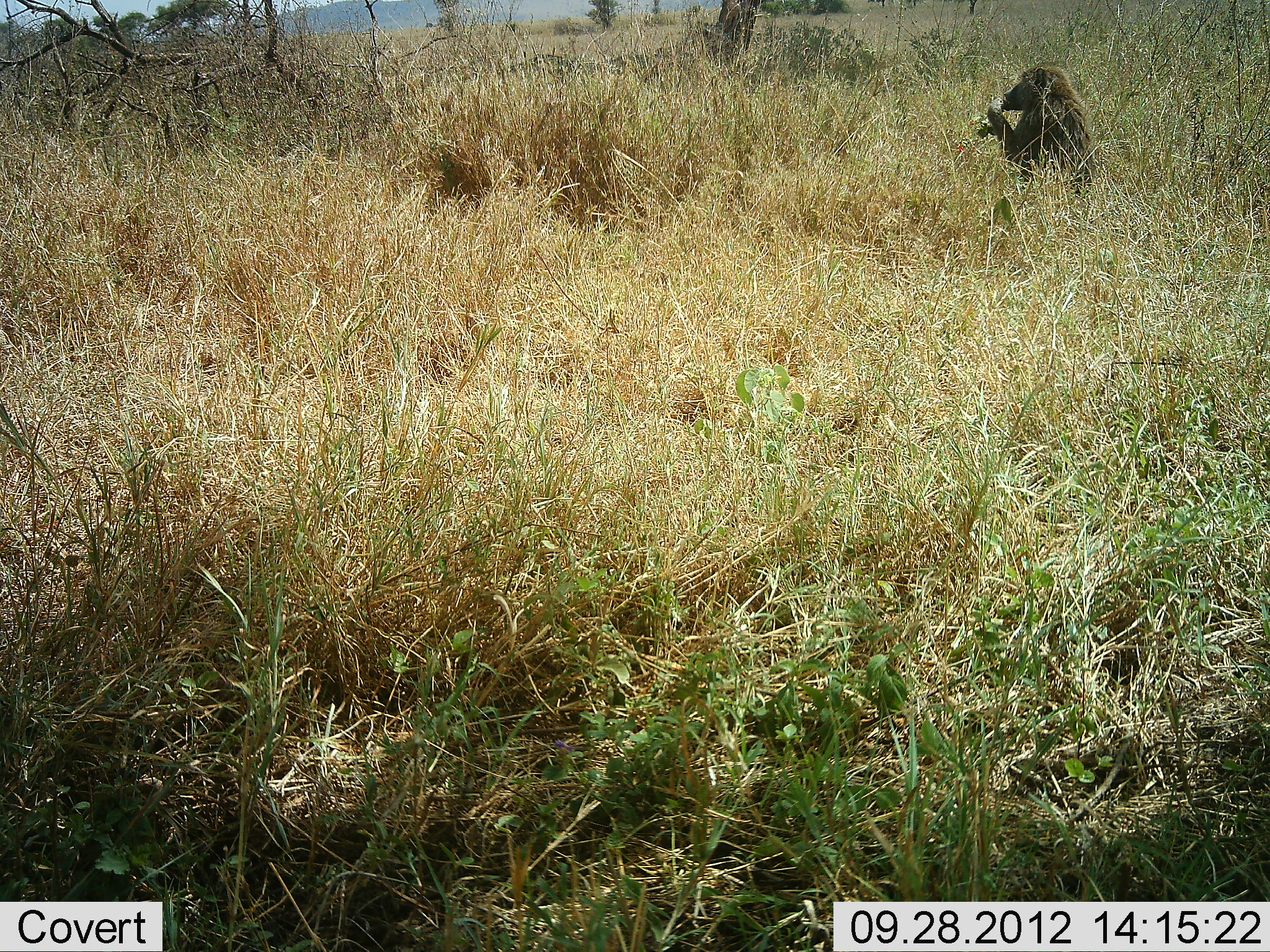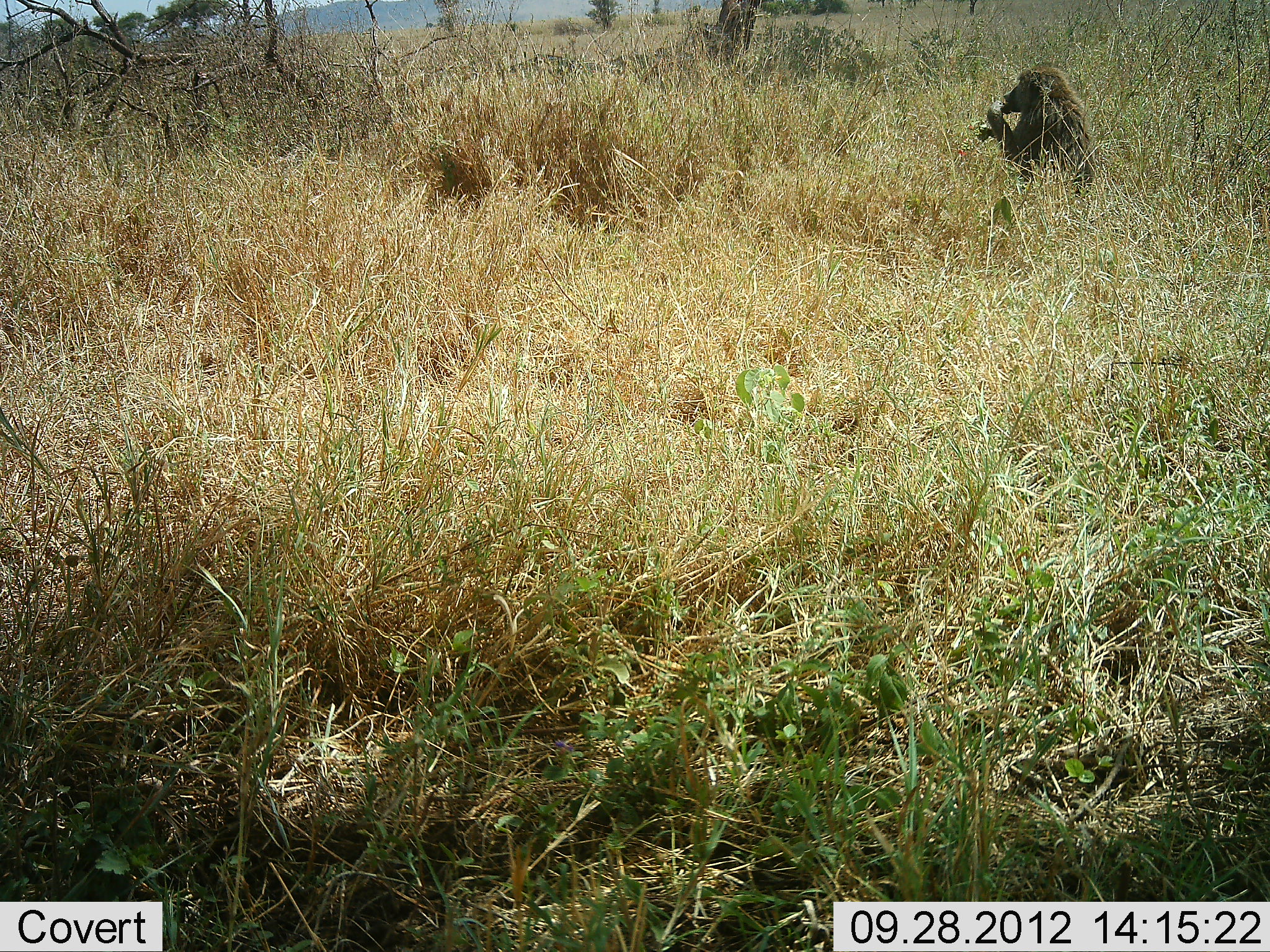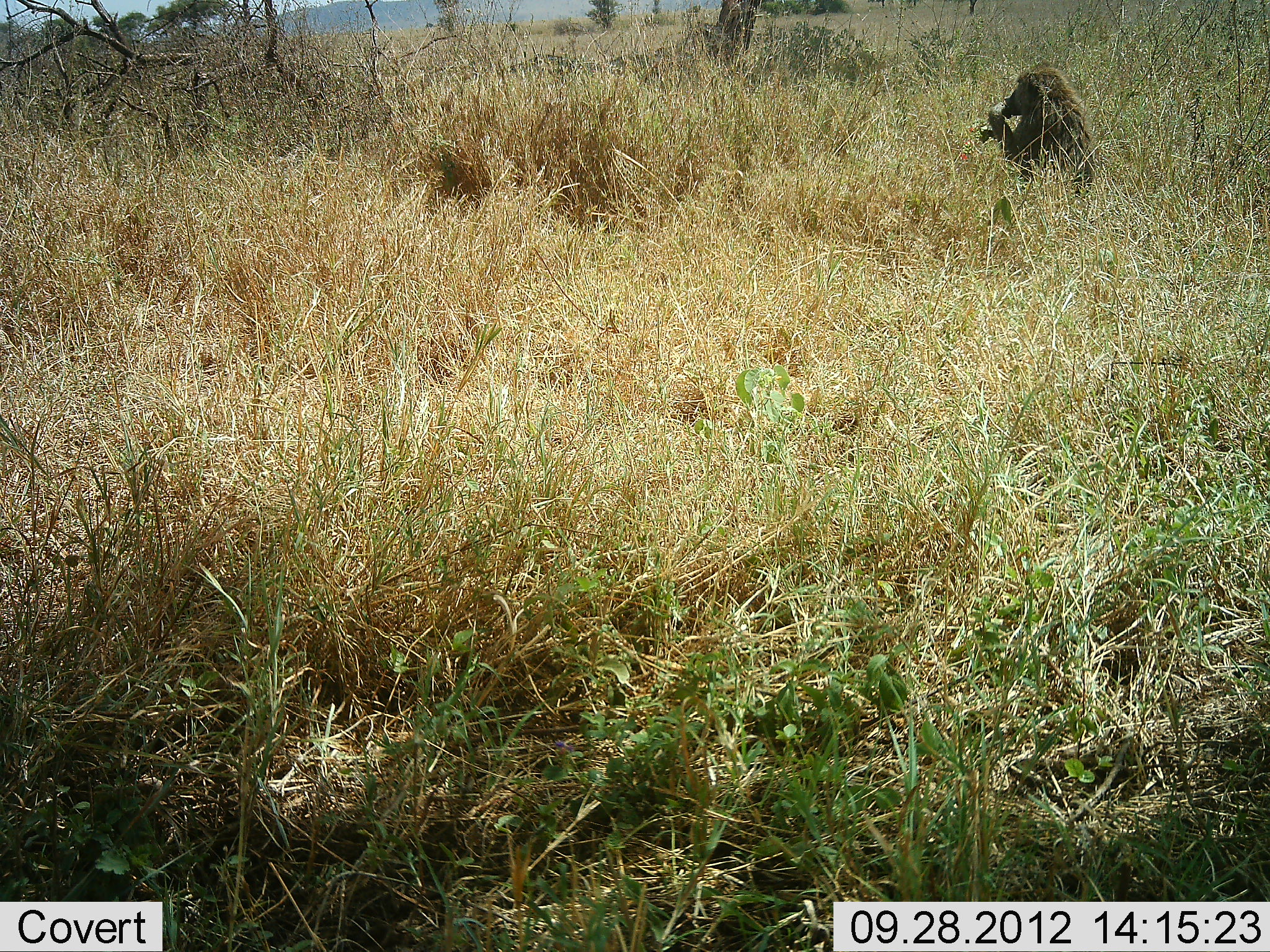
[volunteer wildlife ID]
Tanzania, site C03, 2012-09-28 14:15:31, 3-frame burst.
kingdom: Animalia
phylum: Chordata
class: Mammalia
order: Primates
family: Cercopithecidae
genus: Papio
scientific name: Papio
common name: baboon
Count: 1.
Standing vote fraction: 0%.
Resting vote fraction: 30%.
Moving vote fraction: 0%.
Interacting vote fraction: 0%.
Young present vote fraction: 0%.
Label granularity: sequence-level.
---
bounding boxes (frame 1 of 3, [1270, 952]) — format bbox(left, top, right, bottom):
animal: bbox(976, 66, 1097, 200)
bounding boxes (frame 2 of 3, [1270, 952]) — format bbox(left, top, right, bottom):
animal: bbox(977, 65, 1098, 196)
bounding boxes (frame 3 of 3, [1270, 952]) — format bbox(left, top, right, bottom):
animal: bbox(979, 65, 1098, 195)